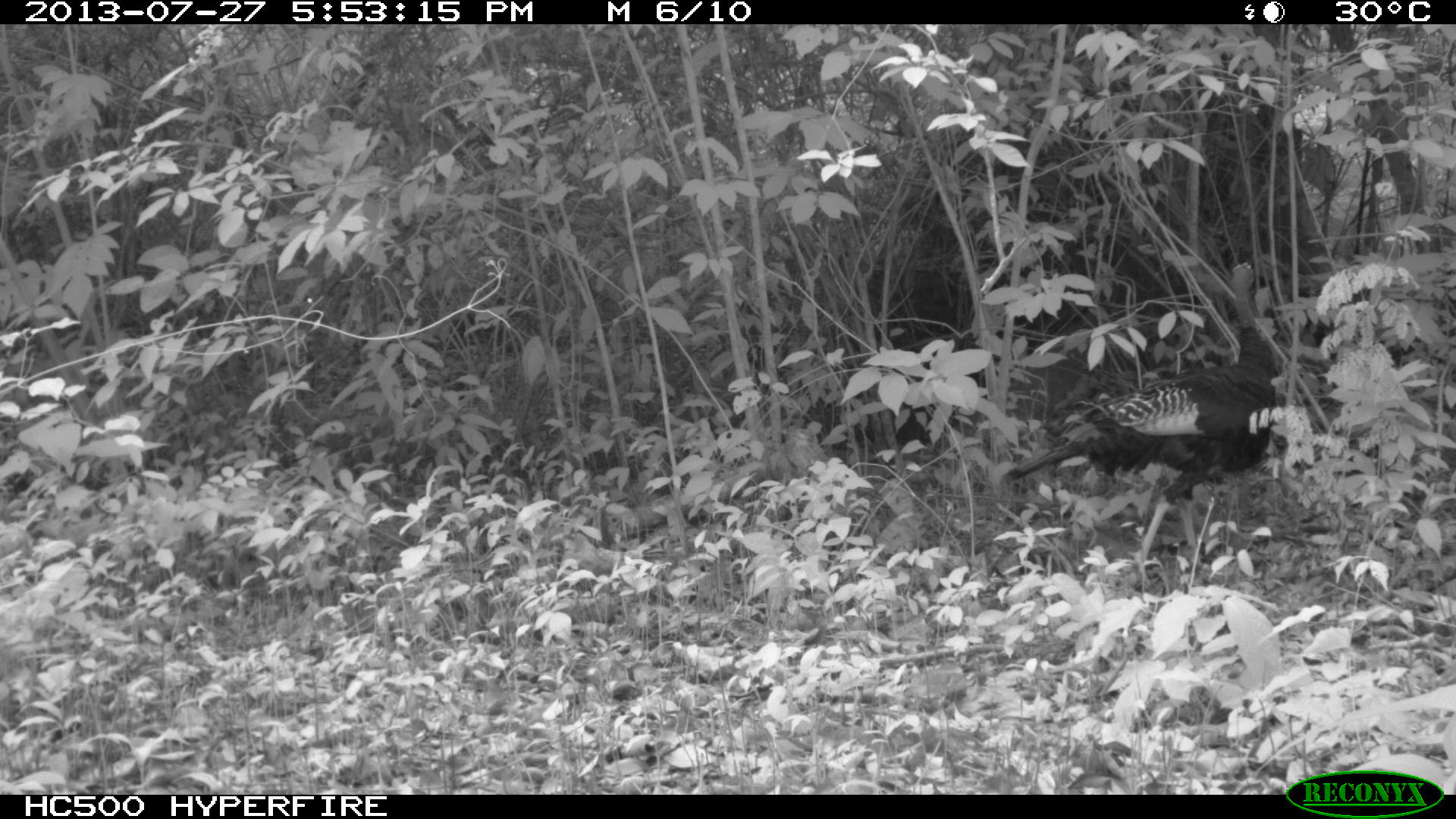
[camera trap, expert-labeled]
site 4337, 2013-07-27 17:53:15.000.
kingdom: Animalia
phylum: Chordata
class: Aves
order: Galliformes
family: Phasianidae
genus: Meleagris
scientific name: Meleagris ocellata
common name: ocellated turkey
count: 1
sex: female